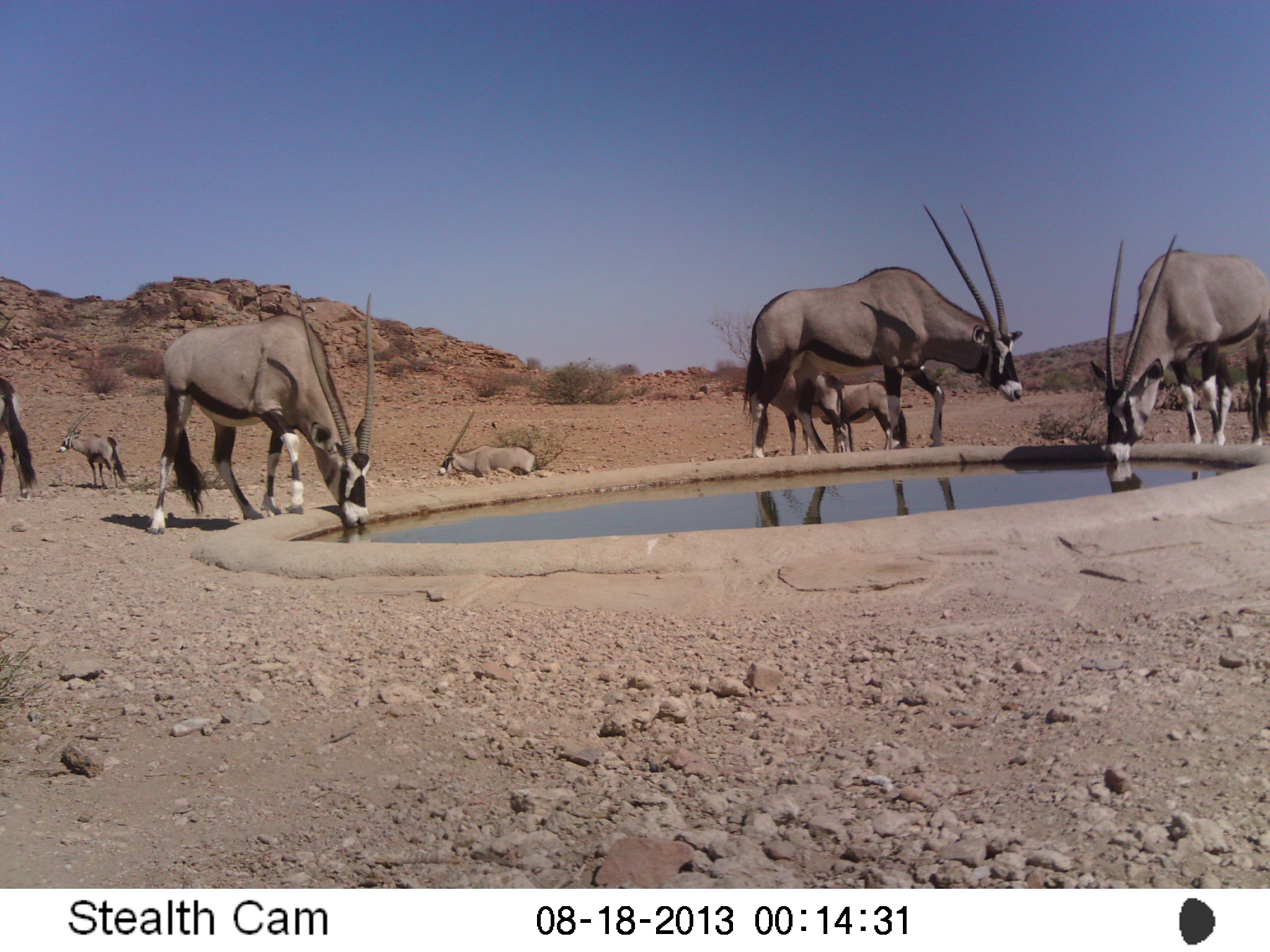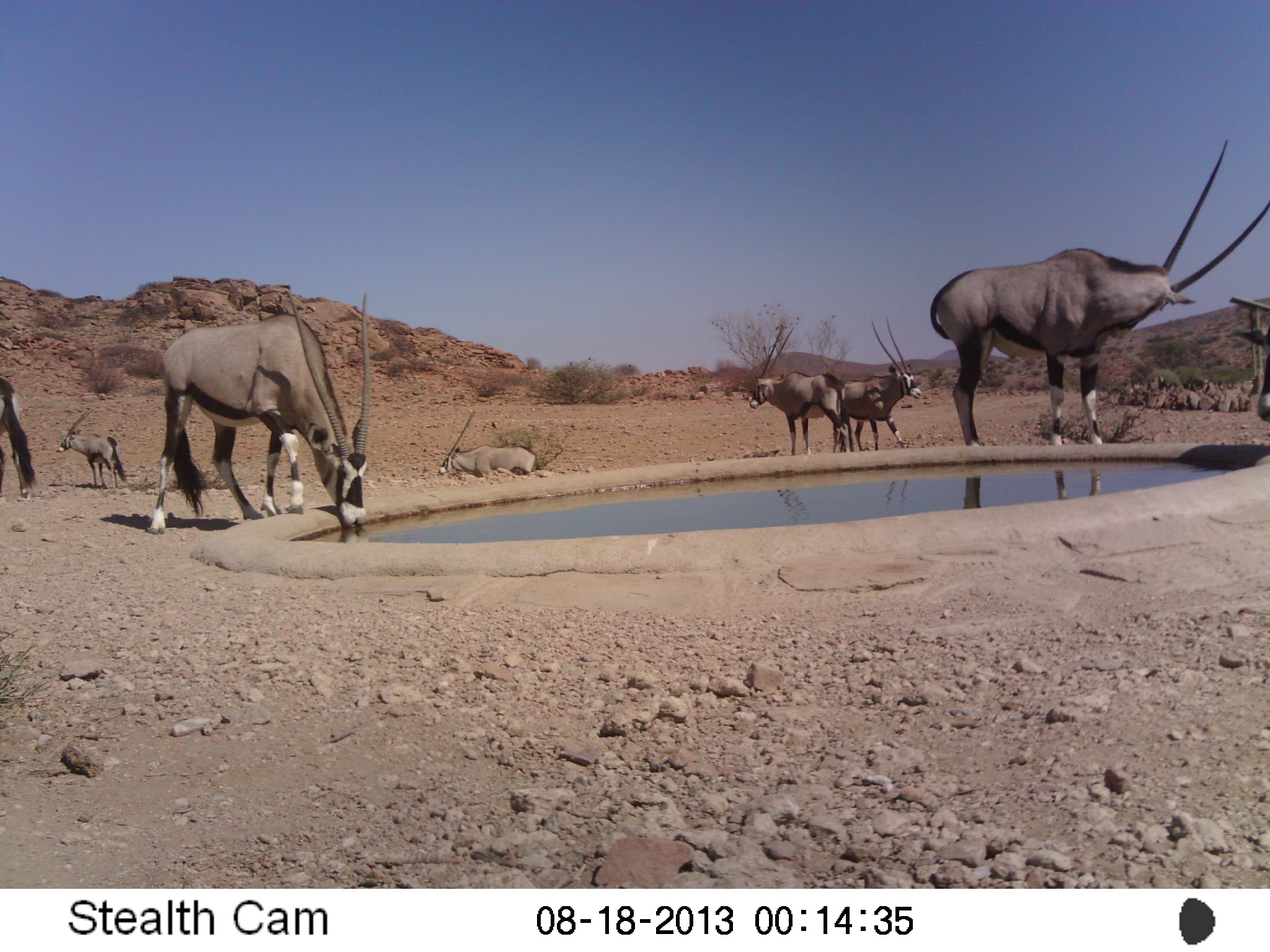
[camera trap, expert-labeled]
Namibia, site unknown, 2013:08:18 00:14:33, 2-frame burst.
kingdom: Animalia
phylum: Chordata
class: Mammalia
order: Artiodactyla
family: Bovidae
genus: Oryx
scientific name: Oryx gazella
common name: gemsbok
Oryx gazella (gemsbok).